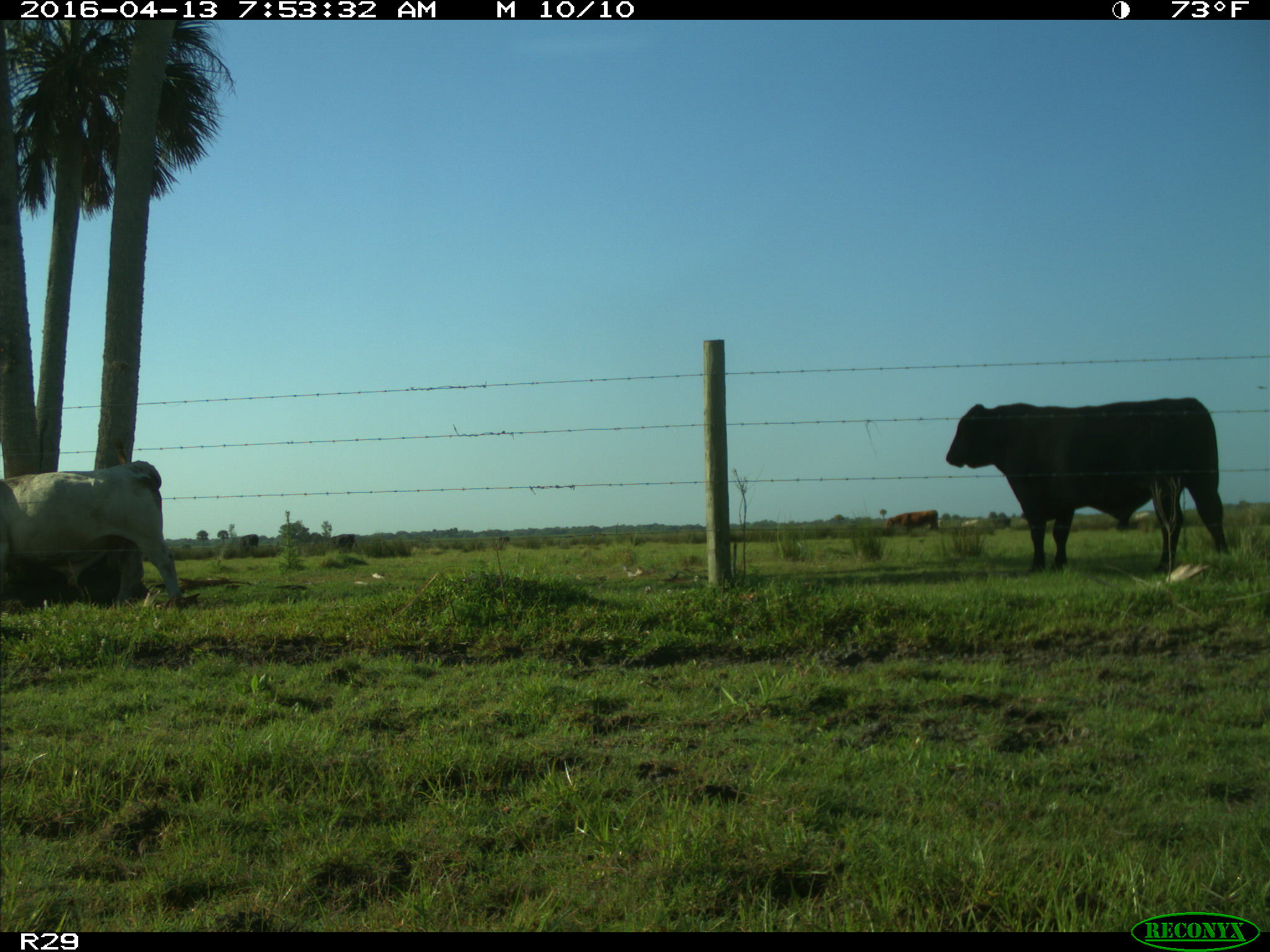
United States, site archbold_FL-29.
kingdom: Animalia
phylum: Chordata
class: Mammalia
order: Artiodactyla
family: Bovidae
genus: Bos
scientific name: Bos taurus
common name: domestic cow